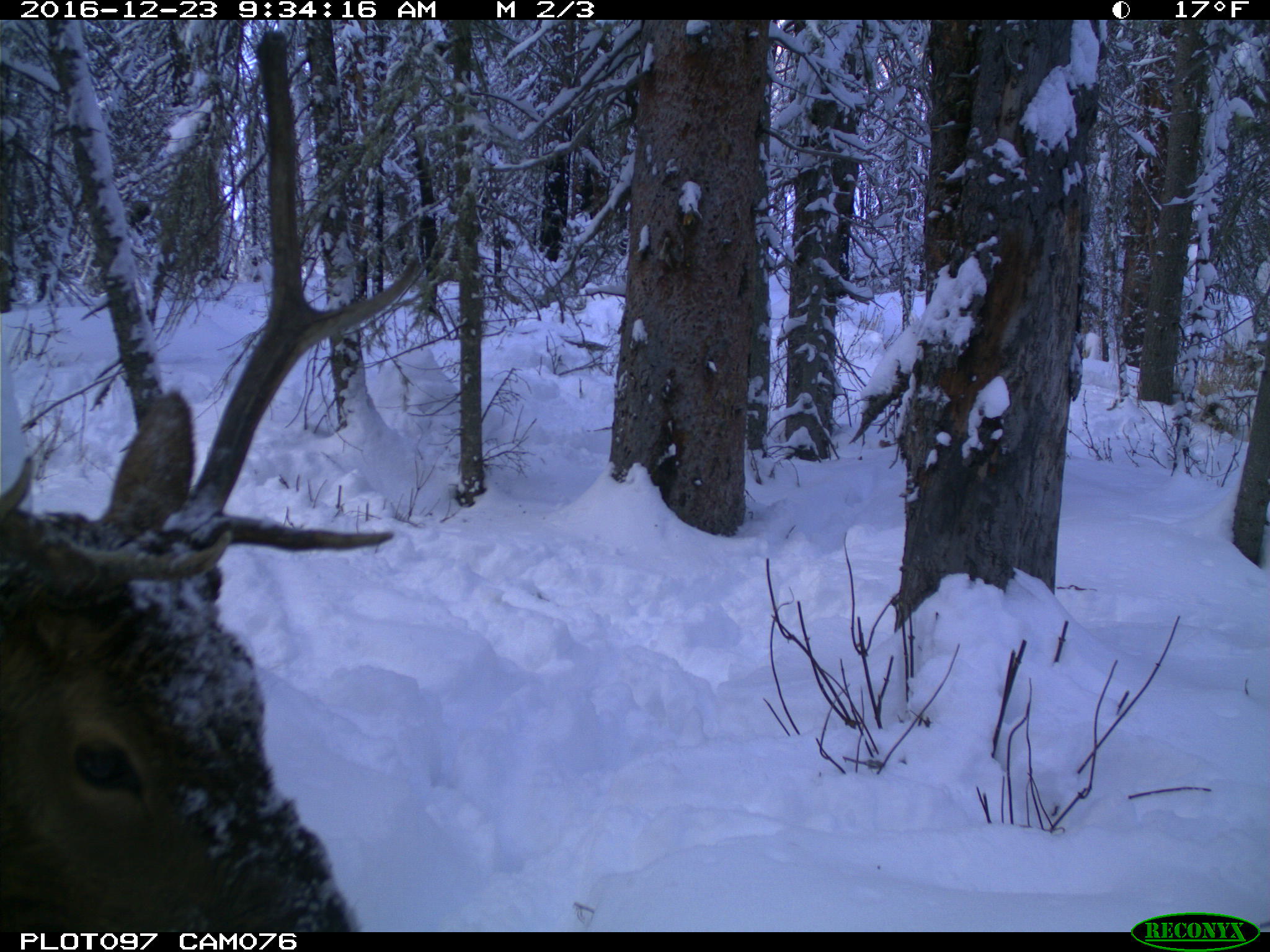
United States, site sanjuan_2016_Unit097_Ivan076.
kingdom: Animalia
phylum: Chordata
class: Mammalia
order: Artiodactyla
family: Cervidae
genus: Cervus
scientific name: Cervus elaphus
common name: red deer